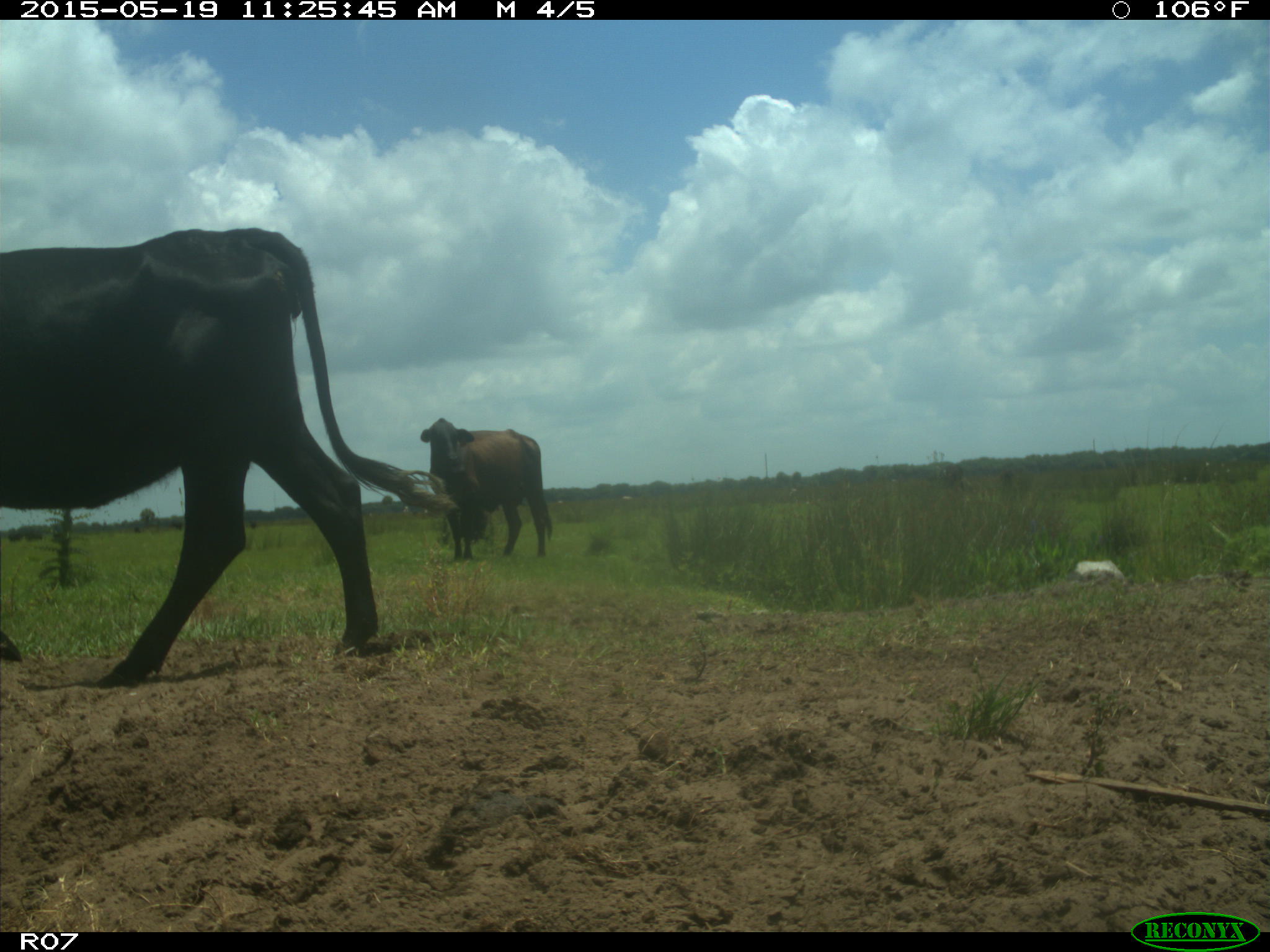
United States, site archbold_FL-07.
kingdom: Animalia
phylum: Chordata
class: Mammalia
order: Artiodactyla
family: Bovidae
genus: Bos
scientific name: Bos taurus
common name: domestic cow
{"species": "Bos taurus (domestic cow)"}